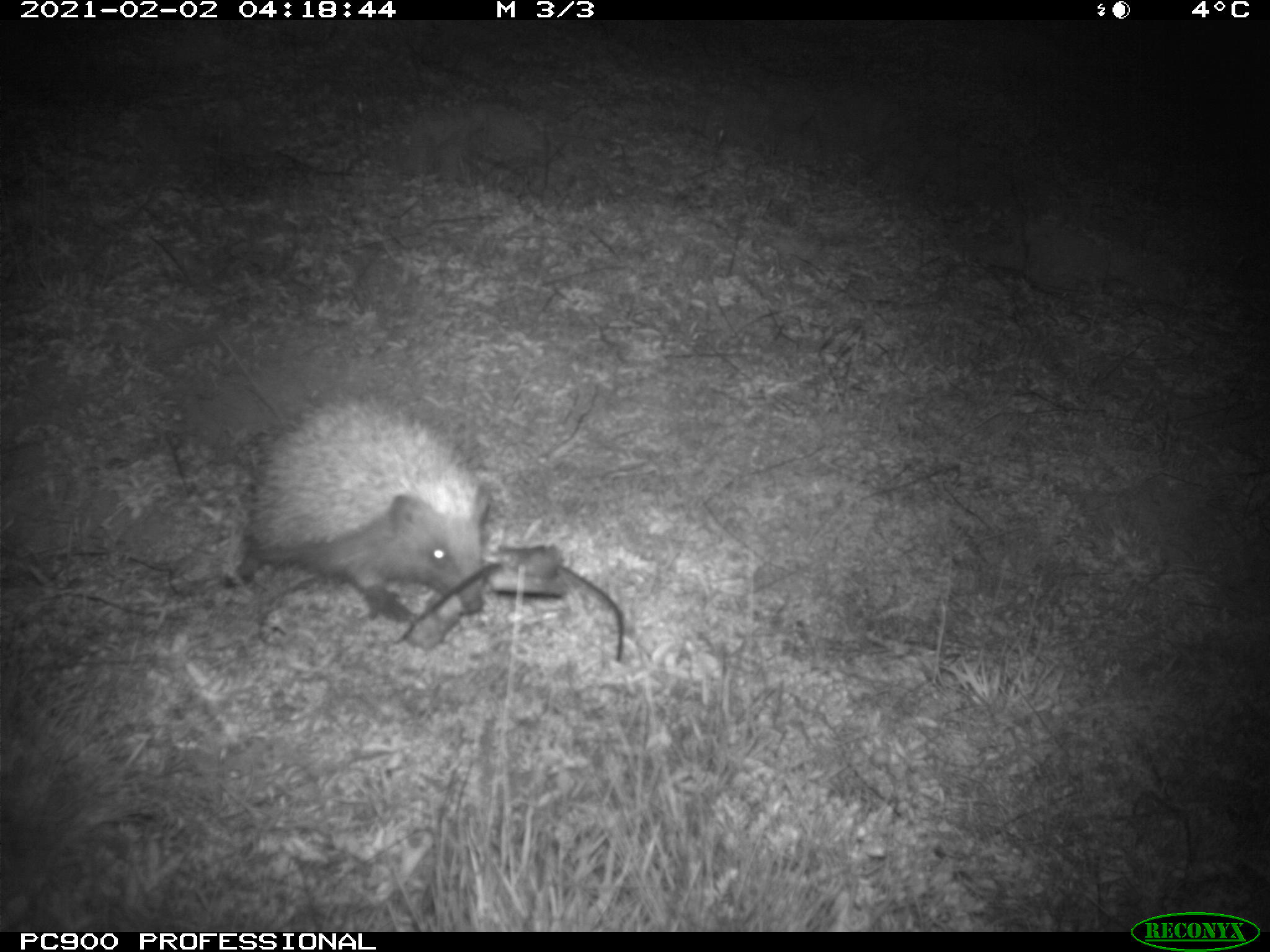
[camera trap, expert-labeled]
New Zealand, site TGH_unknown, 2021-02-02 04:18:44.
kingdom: Animalia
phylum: Chordata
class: Mammalia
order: Eulipotyphla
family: Erinaceidae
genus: Erinaceus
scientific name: Erinaceus europaeus europaeus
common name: european hedgehog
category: hedgehog